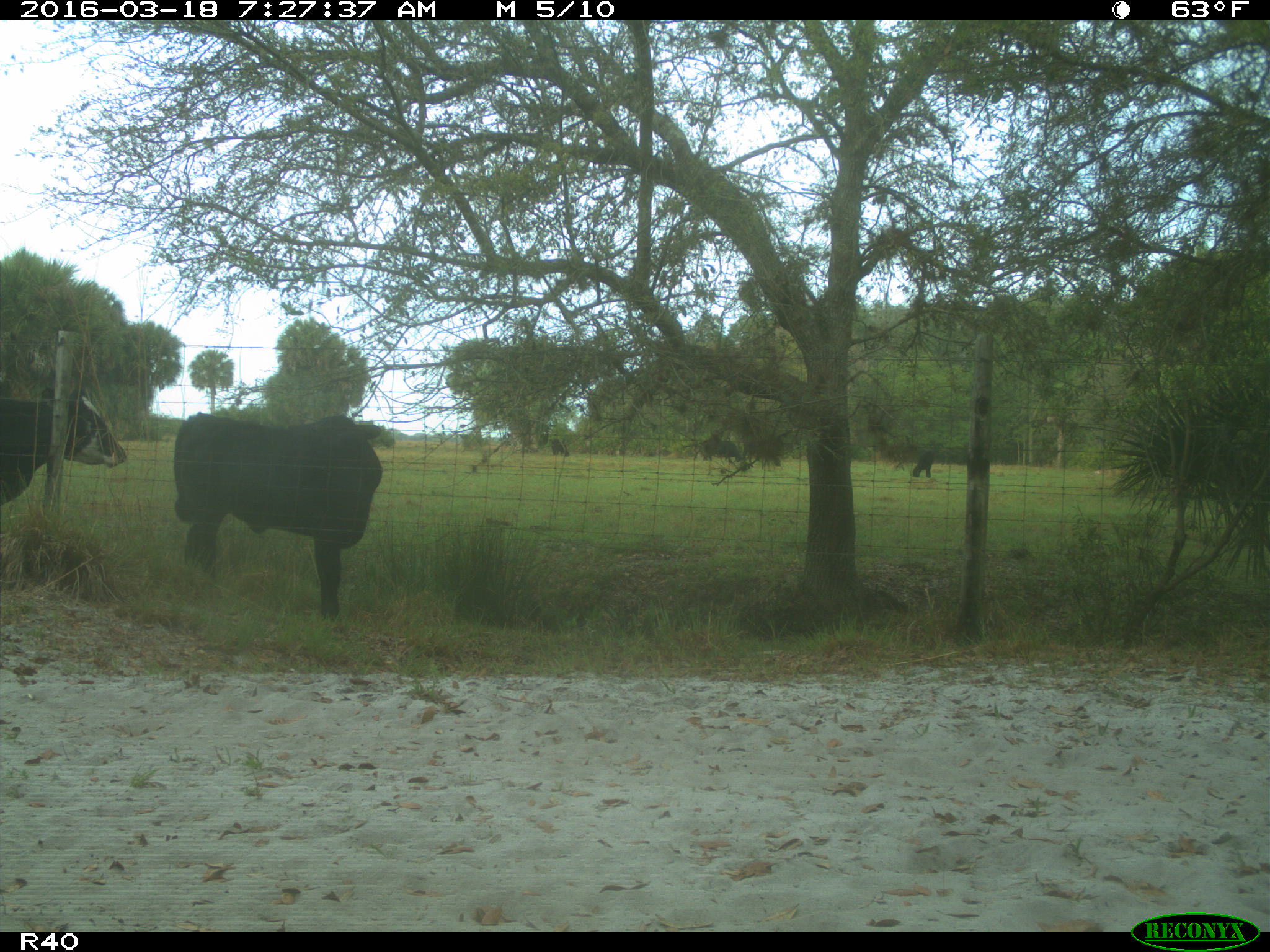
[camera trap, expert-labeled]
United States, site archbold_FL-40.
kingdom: Animalia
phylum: Chordata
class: Mammalia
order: Artiodactyla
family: Bovidae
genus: Bos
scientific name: Bos taurus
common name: domestic cow